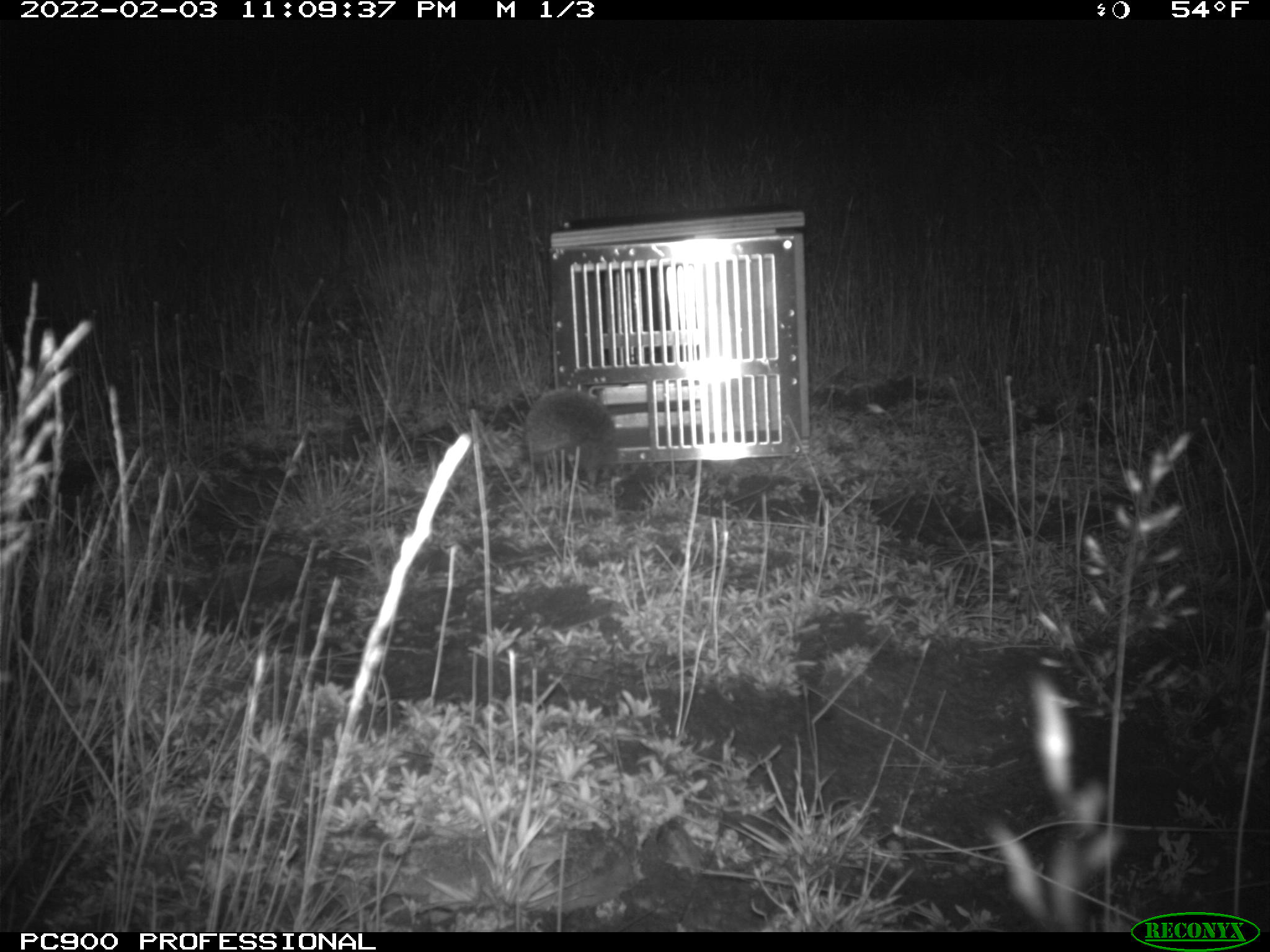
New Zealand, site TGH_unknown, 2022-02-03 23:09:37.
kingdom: Animalia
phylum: Chordata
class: Mammalia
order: Eulipotyphla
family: Erinaceidae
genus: Erinaceus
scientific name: Erinaceus europaeus europaeus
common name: european hedgehog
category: hedgehog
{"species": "hedgehog (european hedgehog) (Erinaceus europaeus europaeus)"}